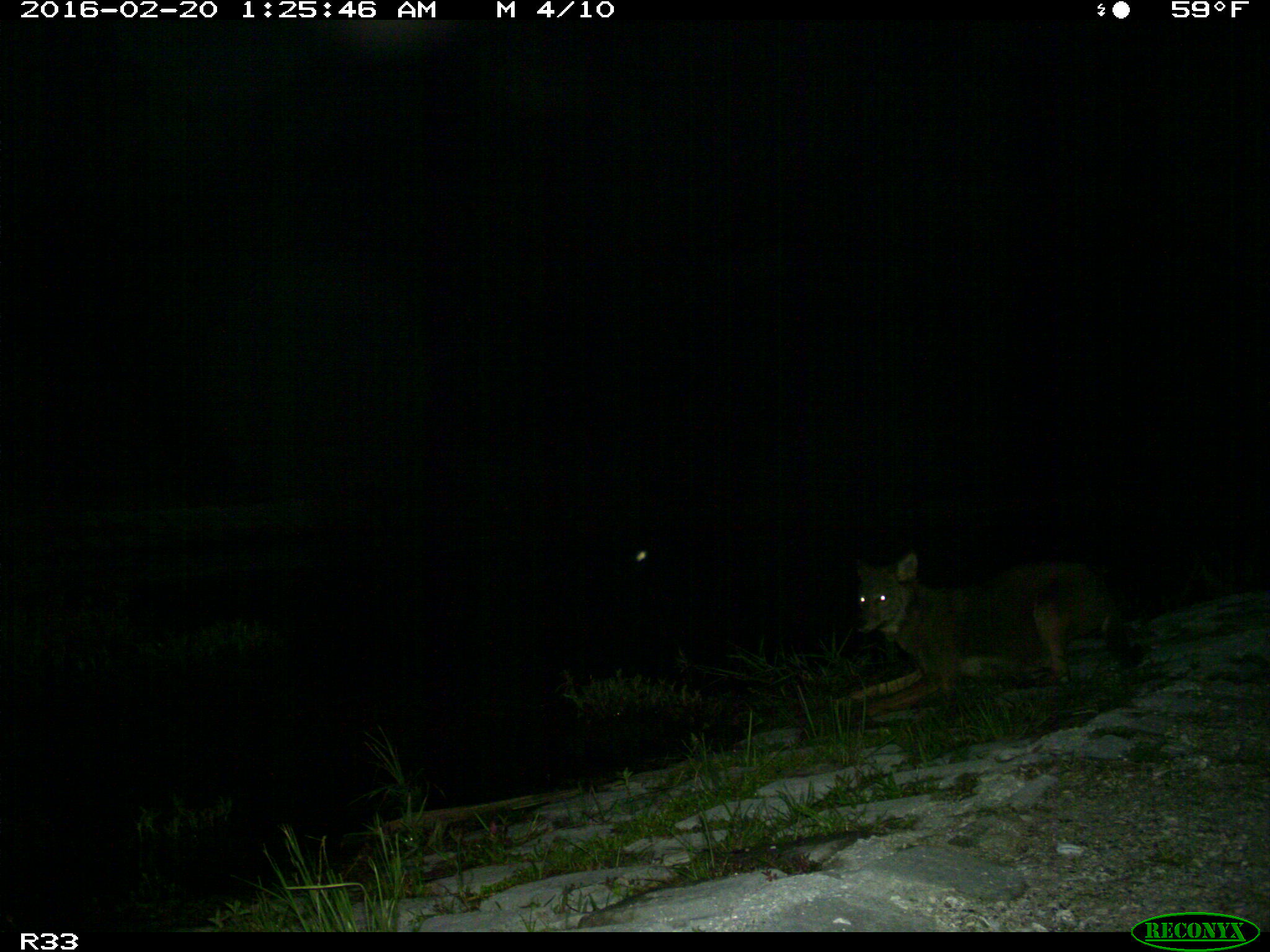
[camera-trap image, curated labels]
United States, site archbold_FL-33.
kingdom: Animalia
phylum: Chordata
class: Mammalia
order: Carnivora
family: Canidae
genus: Canis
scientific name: Canis latrans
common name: coyote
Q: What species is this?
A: Canis latrans (coyote).